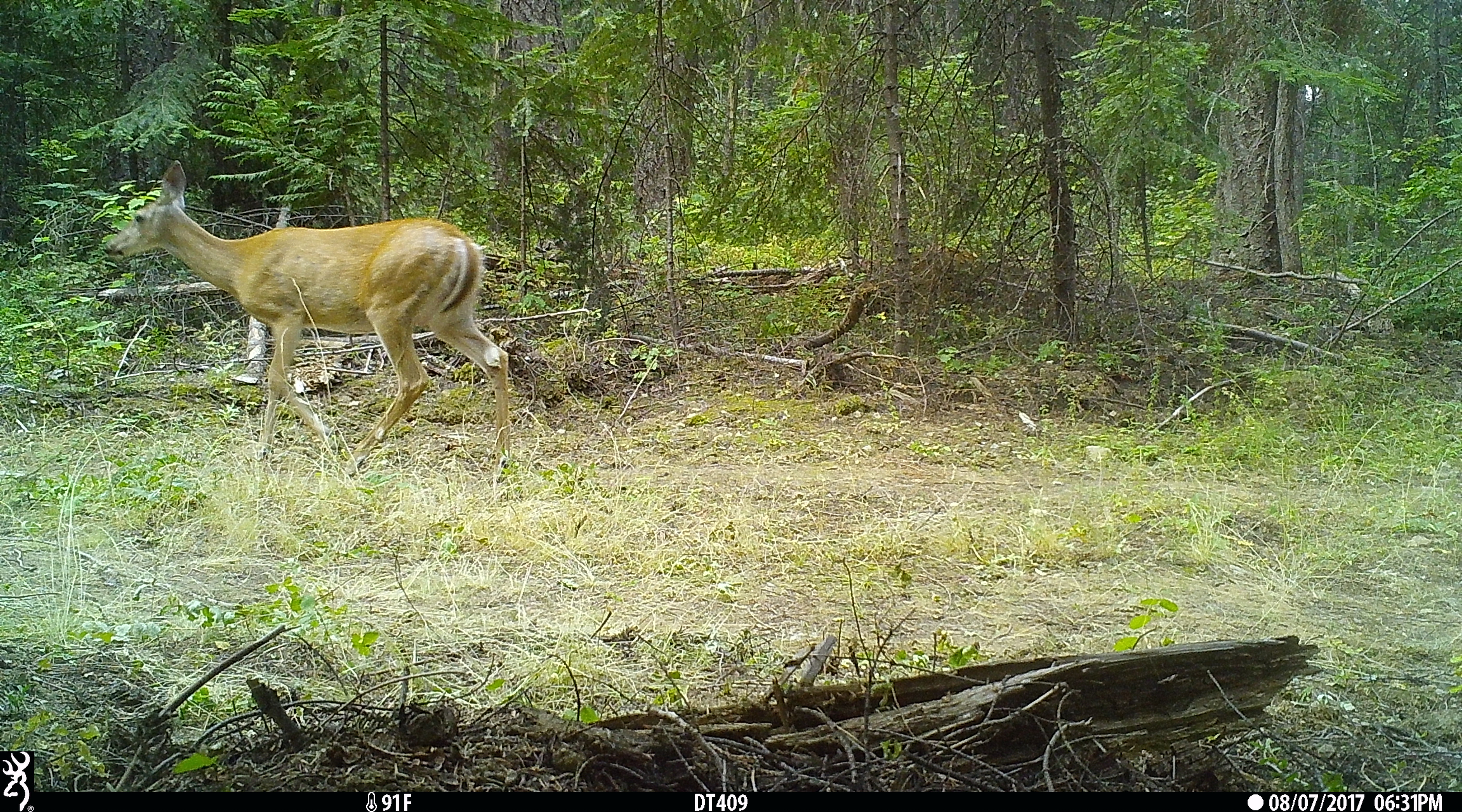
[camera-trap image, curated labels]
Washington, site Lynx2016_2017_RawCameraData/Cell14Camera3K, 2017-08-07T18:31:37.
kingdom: Animalia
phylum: Chordata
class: Mammalia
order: Artiodactyla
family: Cervidae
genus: Odocoileus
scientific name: Odocoileus virginianus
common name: white-tailed deer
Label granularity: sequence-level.